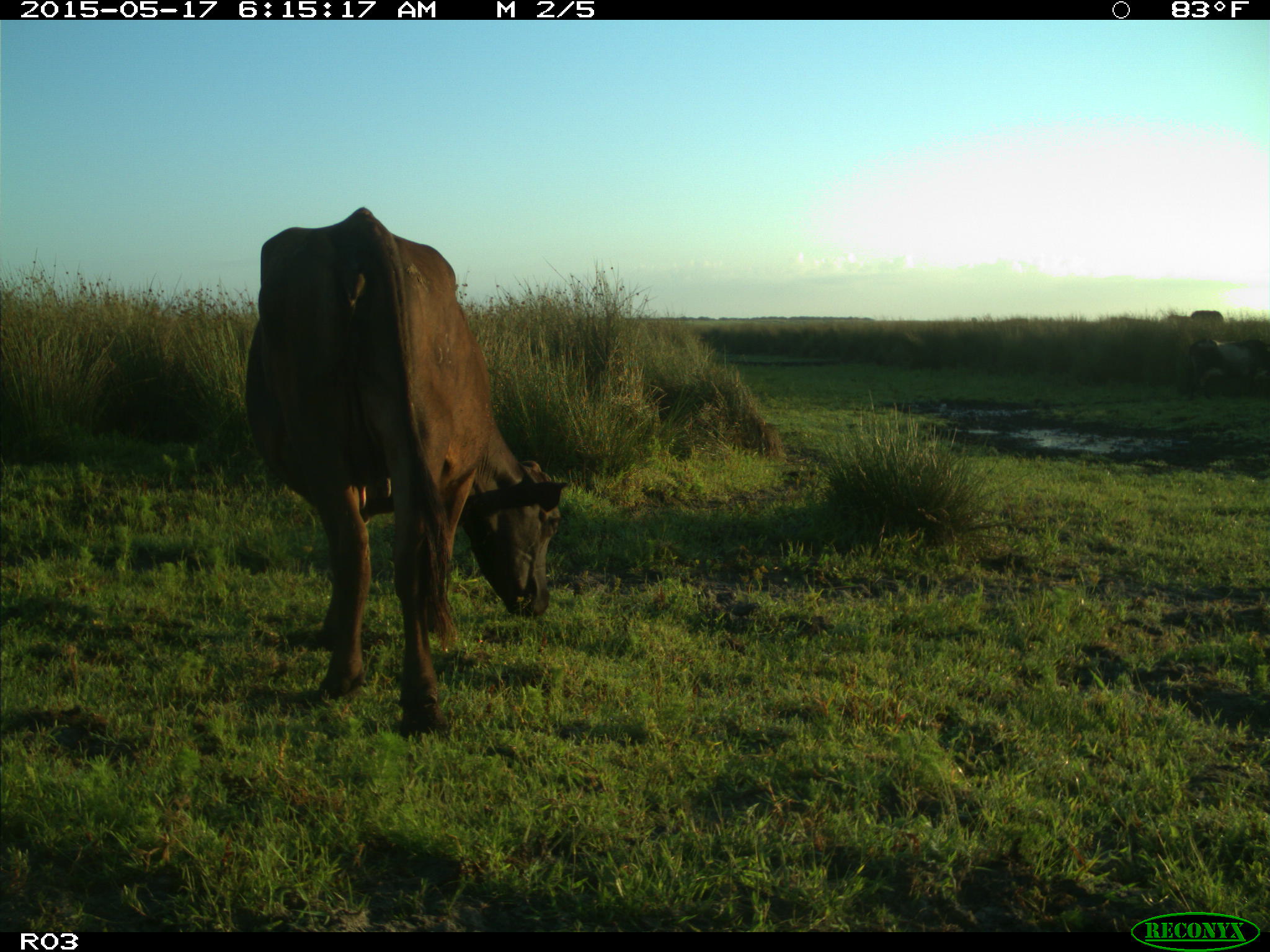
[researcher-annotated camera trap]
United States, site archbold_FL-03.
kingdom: Animalia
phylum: Chordata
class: Mammalia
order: Artiodactyla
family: Bovidae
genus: Bos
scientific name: Bos taurus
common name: domestic cow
Bos taurus (domestic cow).